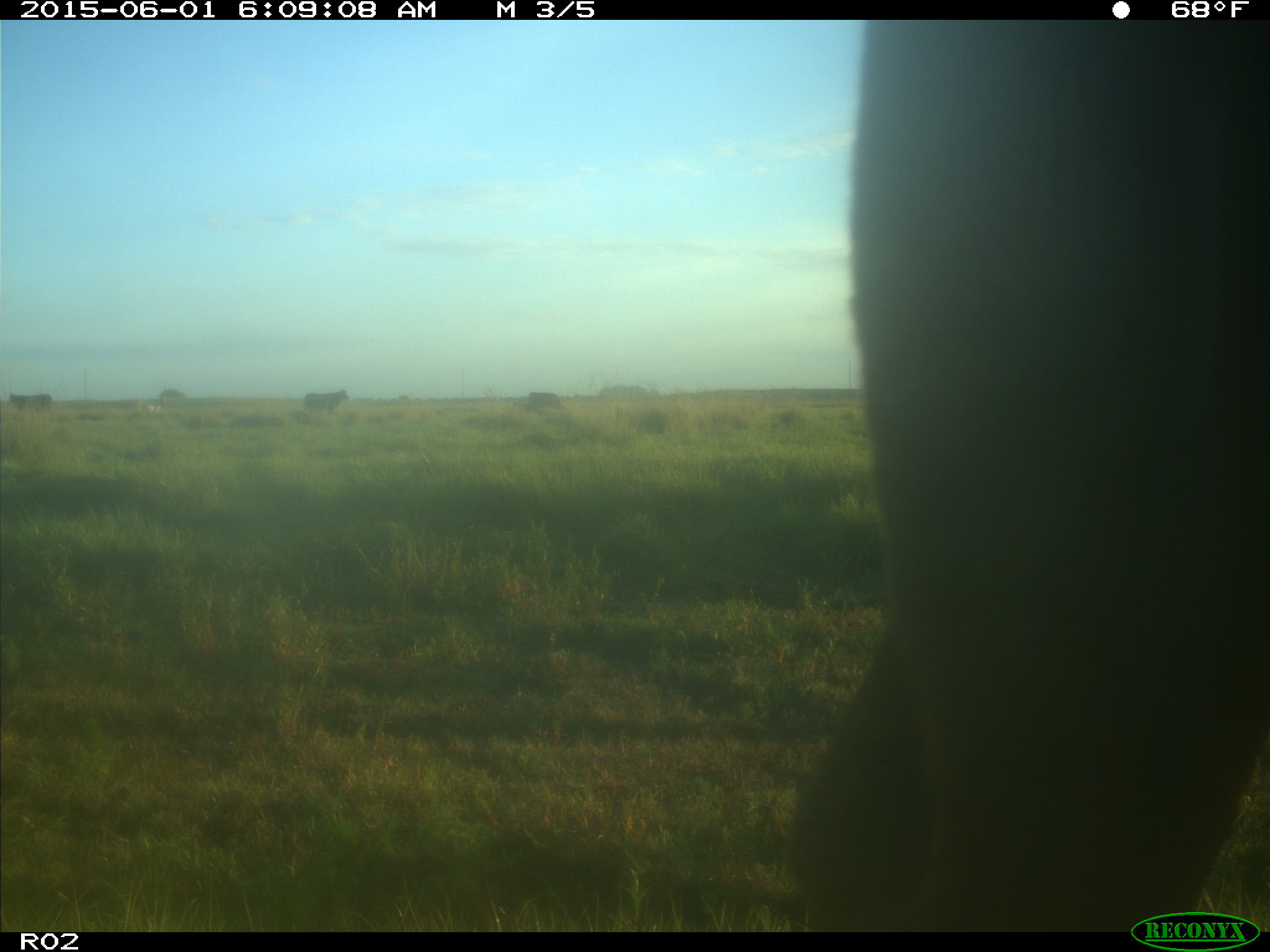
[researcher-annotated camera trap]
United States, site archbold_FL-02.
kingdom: Animalia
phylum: Chordata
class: Mammalia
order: Artiodactyla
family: Bovidae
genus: Bos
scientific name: Bos taurus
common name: domestic cow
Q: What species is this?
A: Bos taurus (domestic cow).